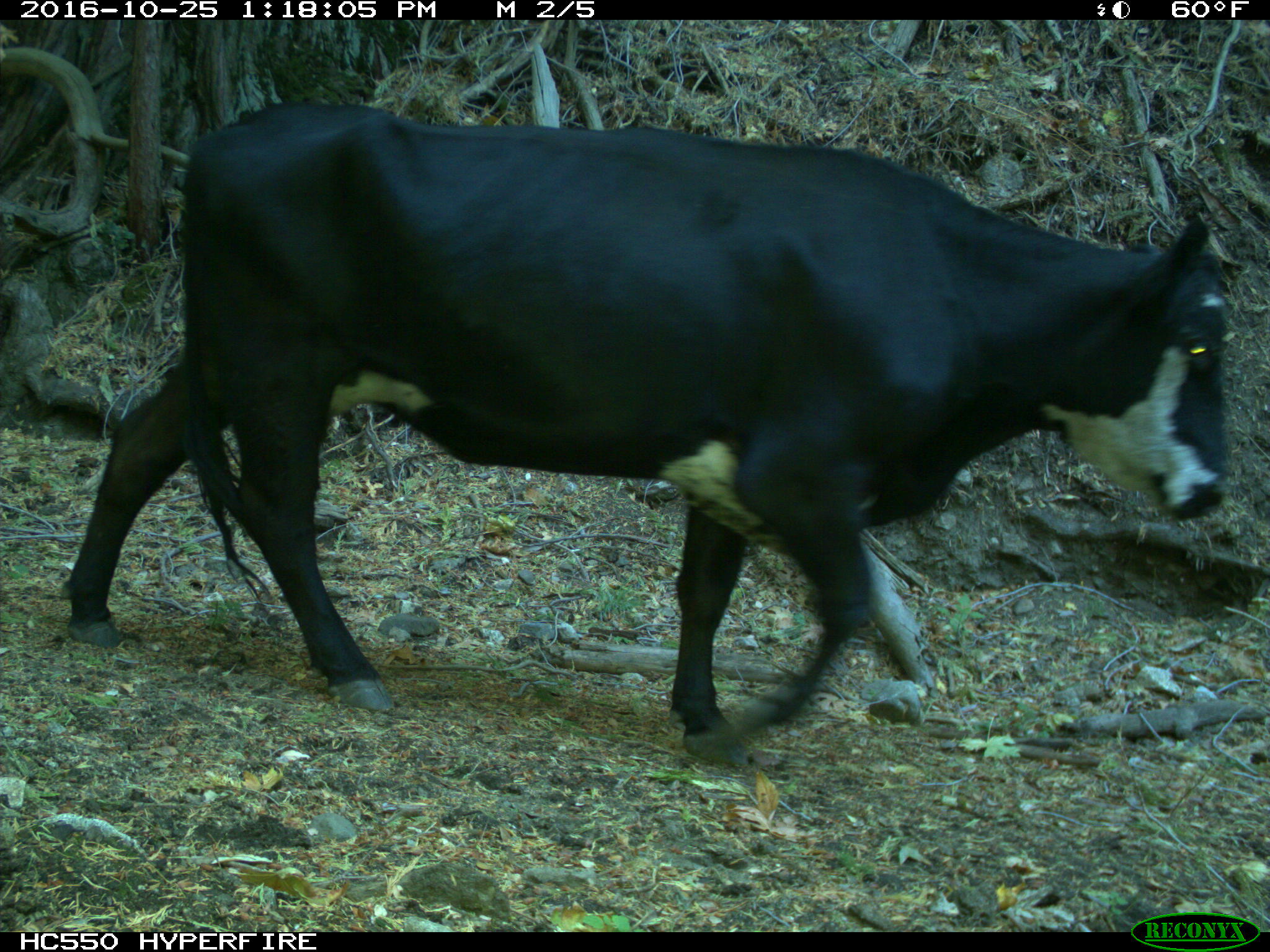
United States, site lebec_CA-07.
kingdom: Animalia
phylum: Chordata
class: Mammalia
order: Artiodactyla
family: Bovidae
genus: Bos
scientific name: Bos taurus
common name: domestic cow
Bos taurus (domestic cow).